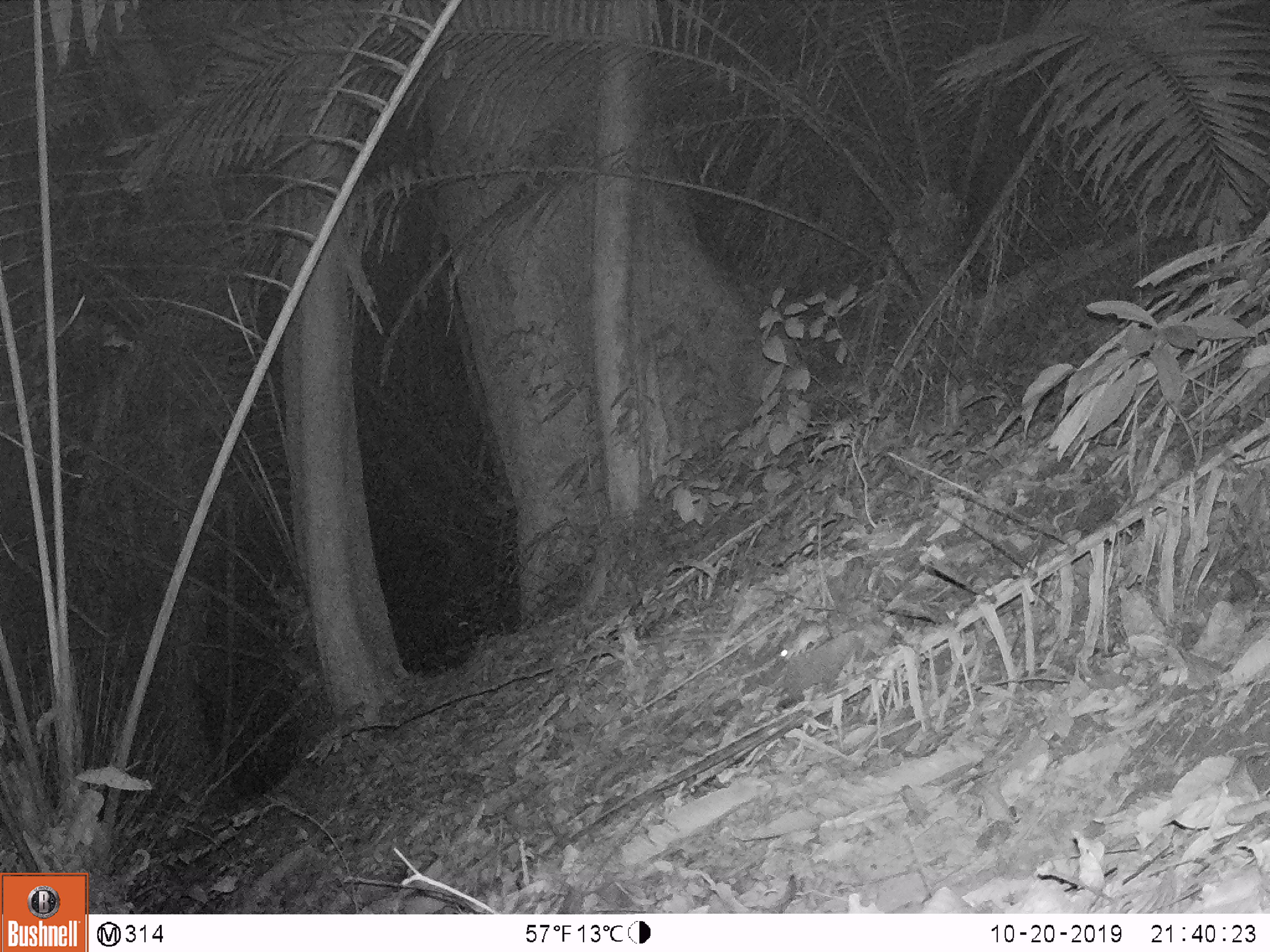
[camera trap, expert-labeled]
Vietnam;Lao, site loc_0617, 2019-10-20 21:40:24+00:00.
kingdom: Animalia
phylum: Chordata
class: Mammalia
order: Rodentia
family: Muridae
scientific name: Muridae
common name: old-world mice and rats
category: unidentified murid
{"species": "unidentified murid (old-world mice and rats) (Muridae)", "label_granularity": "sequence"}